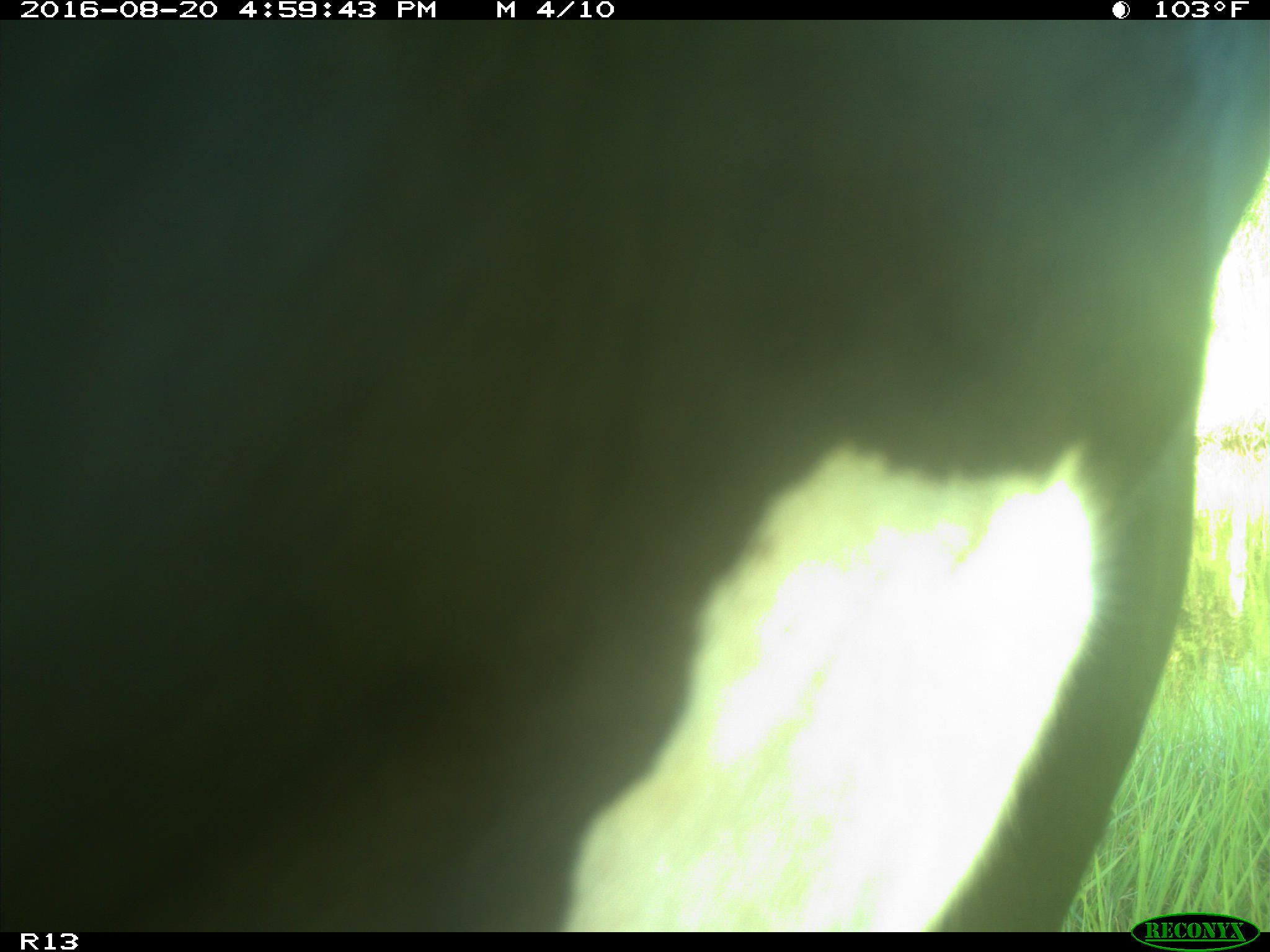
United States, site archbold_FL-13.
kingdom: Animalia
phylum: Chordata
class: Mammalia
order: Artiodactyla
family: Bovidae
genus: Bos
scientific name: Bos taurus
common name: domestic cow